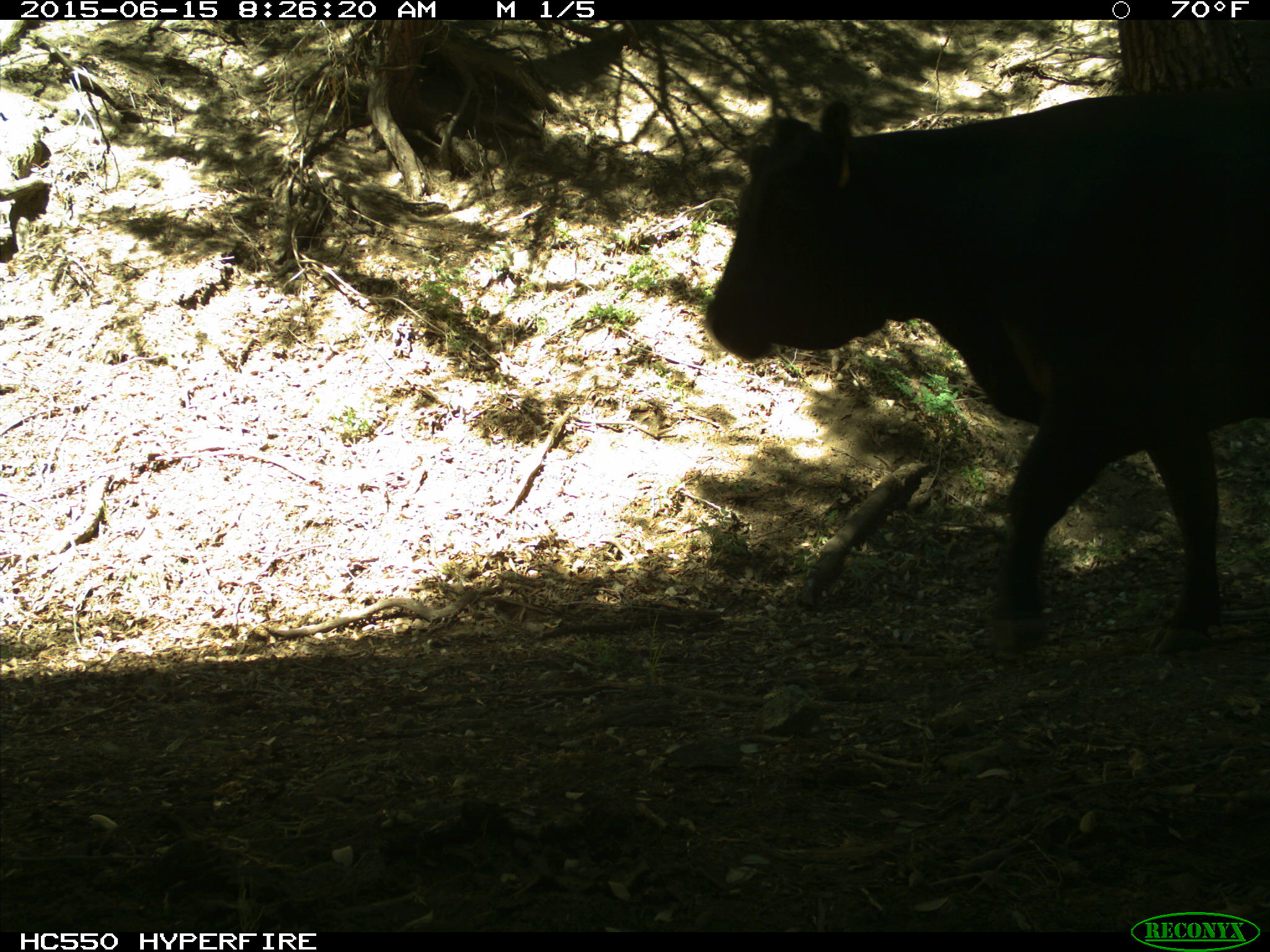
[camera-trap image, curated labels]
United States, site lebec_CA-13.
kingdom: Animalia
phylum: Chordata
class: Mammalia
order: Artiodactyla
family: Bovidae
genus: Bos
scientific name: Bos taurus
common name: domestic cow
Bos taurus (domestic cow).